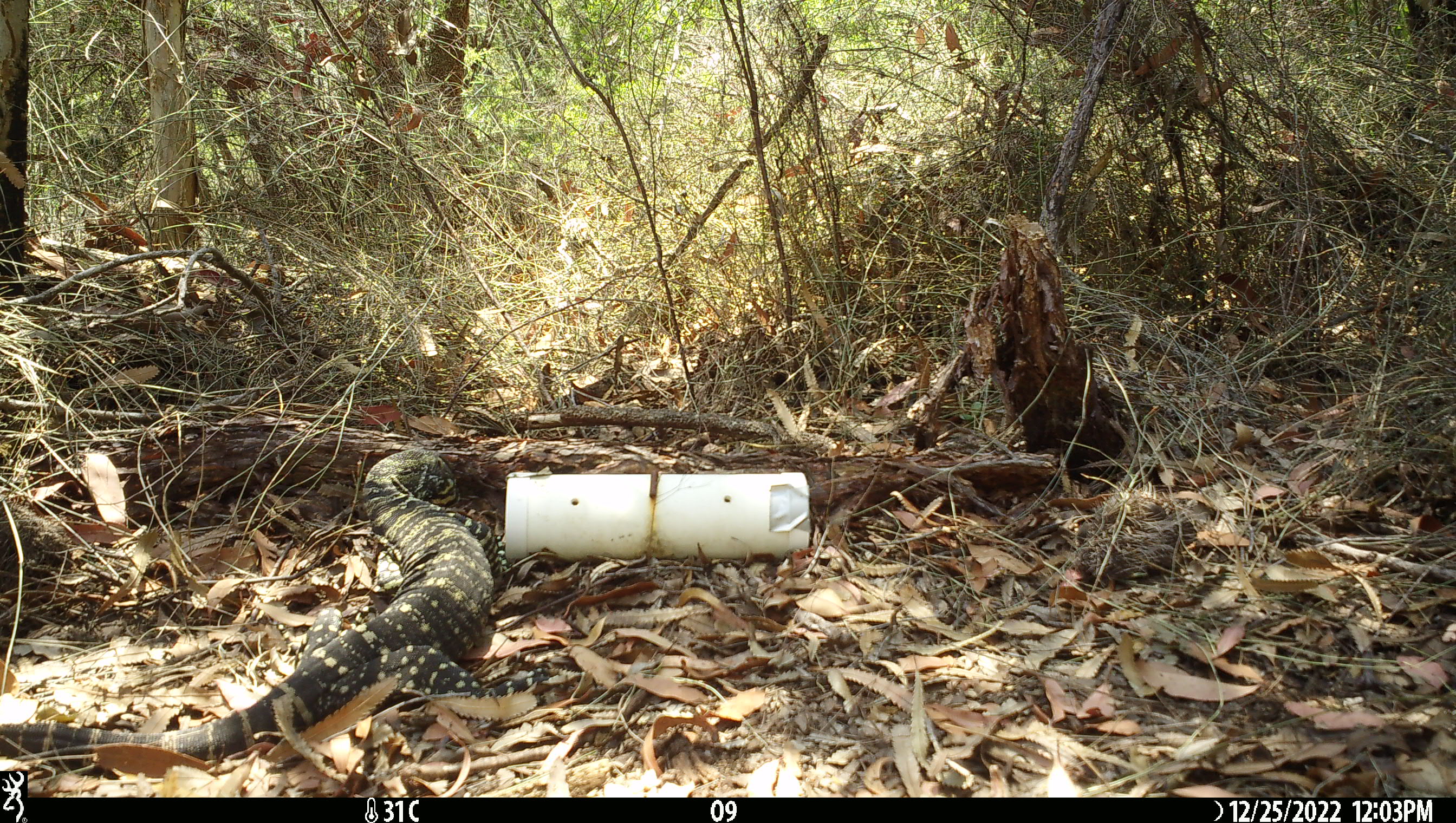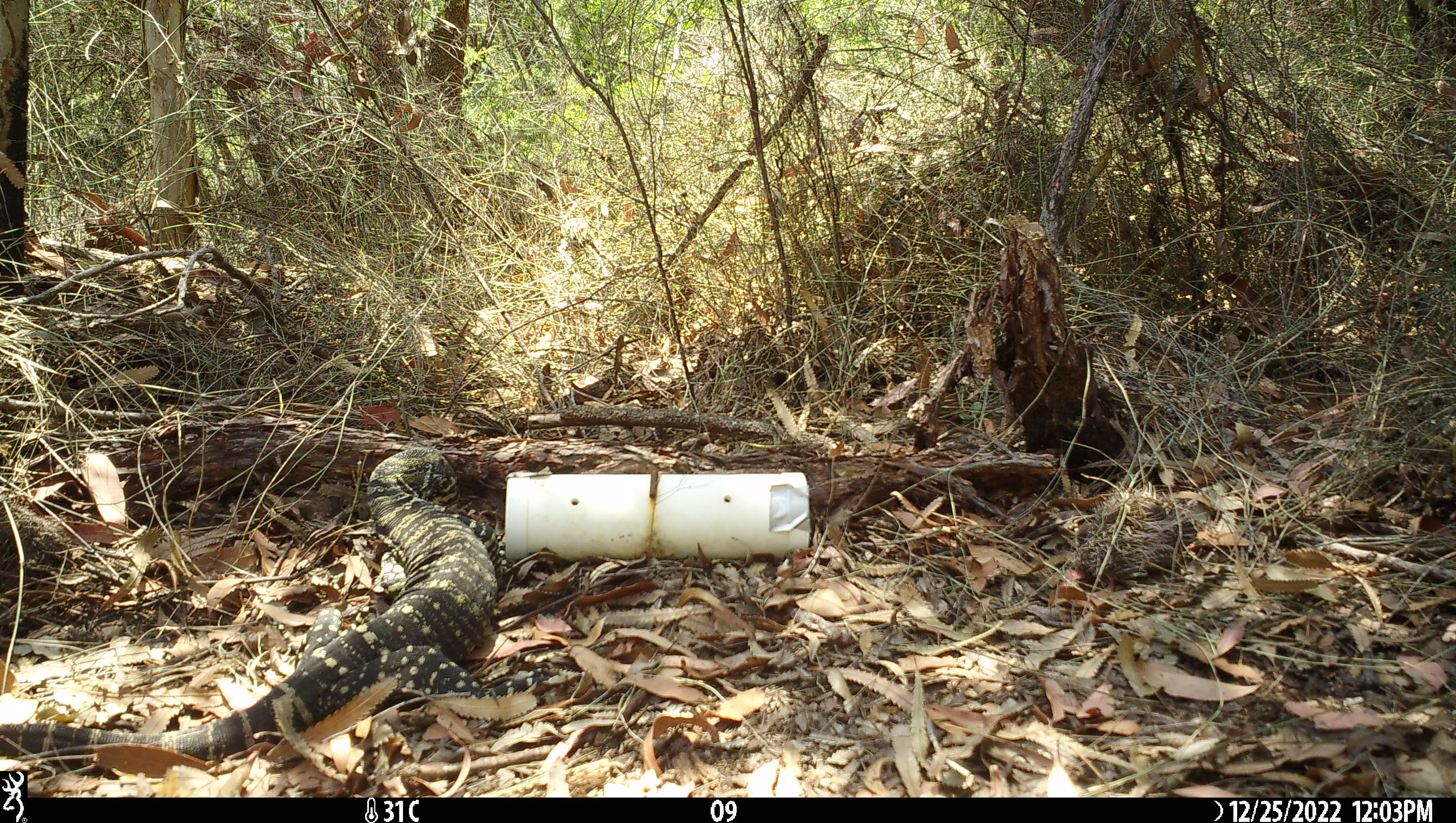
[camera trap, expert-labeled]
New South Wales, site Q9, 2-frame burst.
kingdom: Animalia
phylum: Chordata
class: Reptilia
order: Squamata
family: Varanidae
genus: Varanus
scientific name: Varanus varius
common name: lace monitor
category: goanna